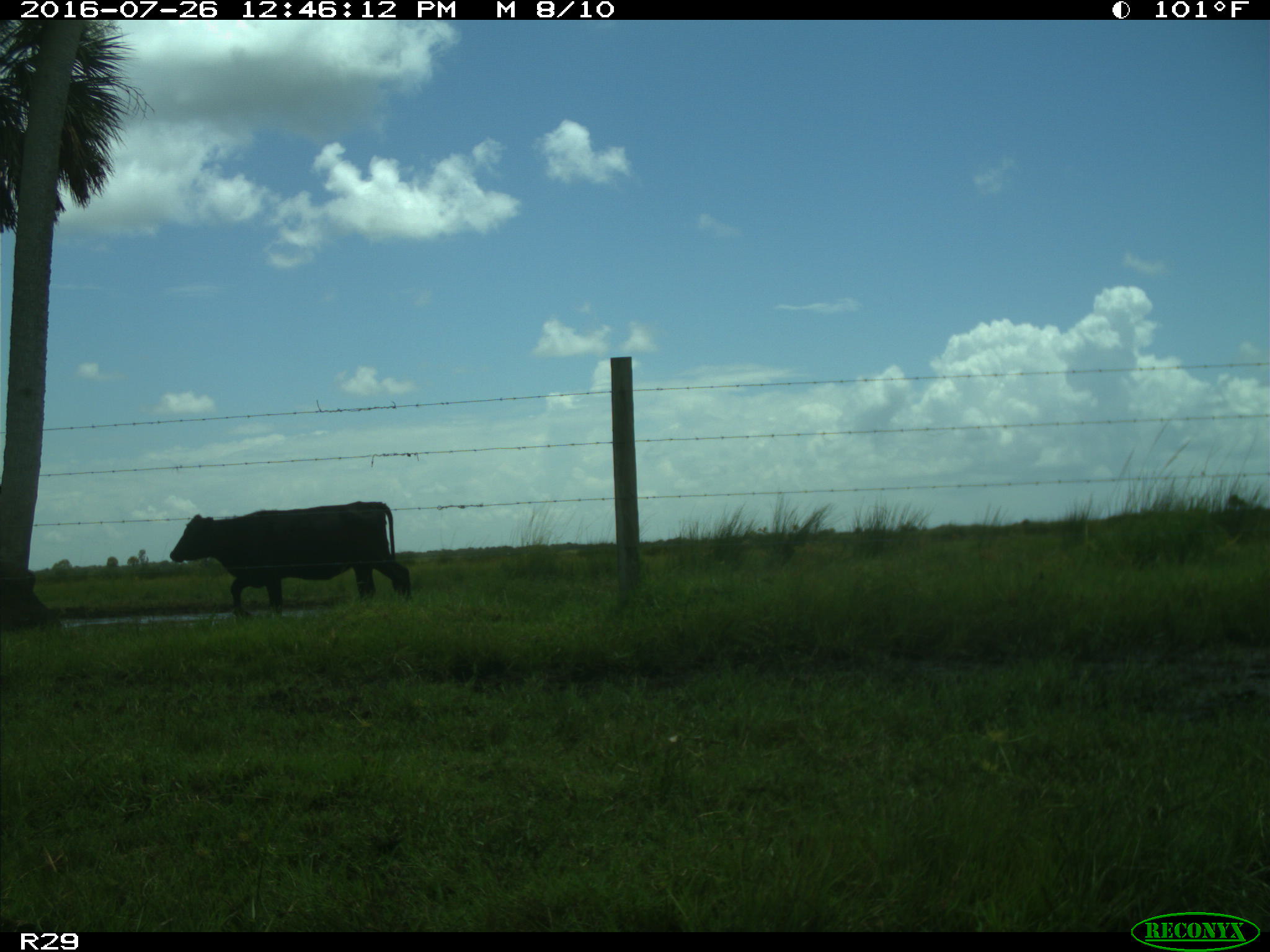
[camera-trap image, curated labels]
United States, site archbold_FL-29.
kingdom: Animalia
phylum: Chordata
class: Mammalia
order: Artiodactyla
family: Bovidae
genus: Bos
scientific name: Bos taurus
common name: domestic cow